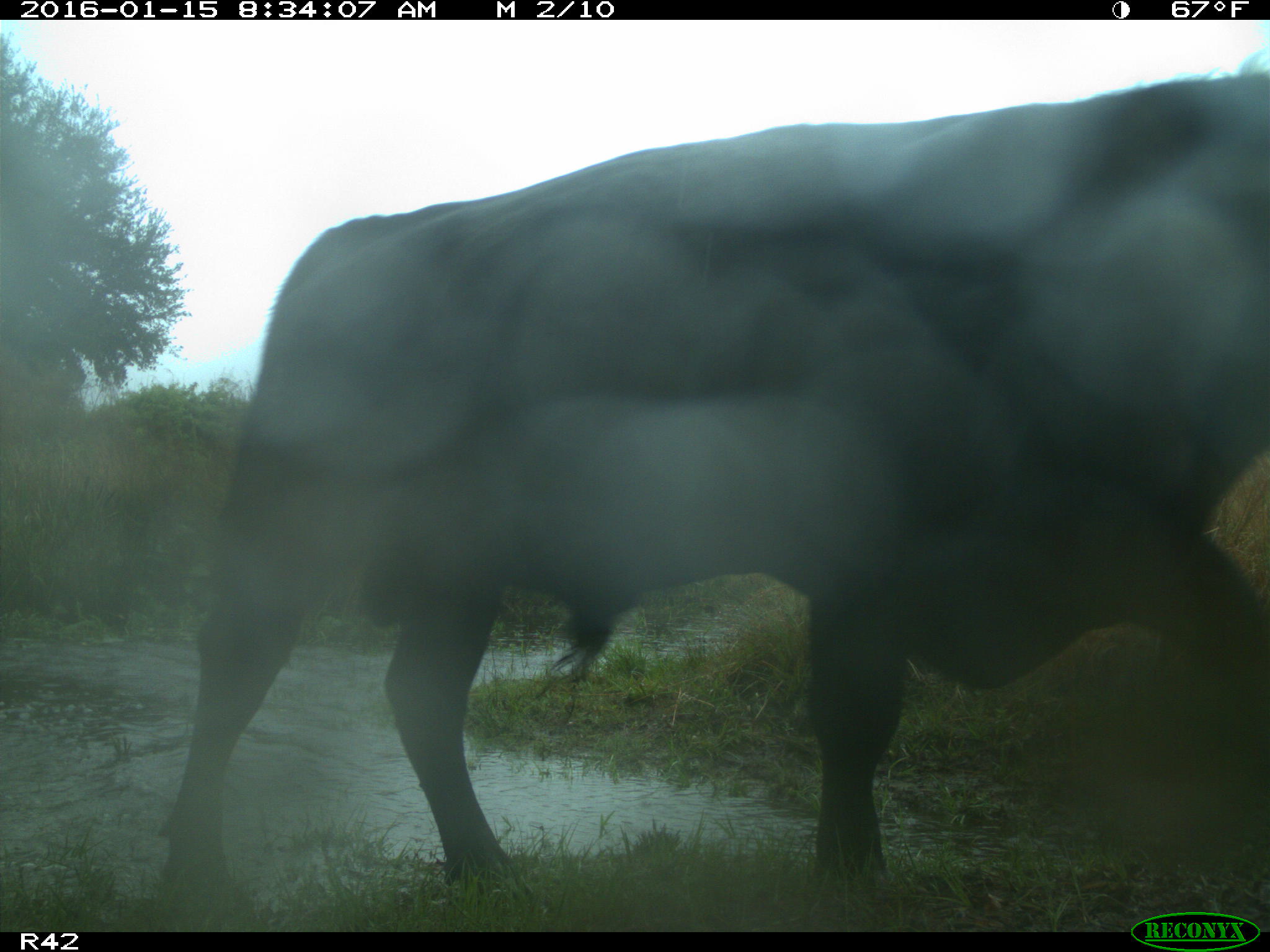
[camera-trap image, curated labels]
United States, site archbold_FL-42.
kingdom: Animalia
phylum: Chordata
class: Mammalia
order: Artiodactyla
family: Bovidae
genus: Bos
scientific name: Bos taurus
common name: domestic cow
Bos taurus (domestic cow).